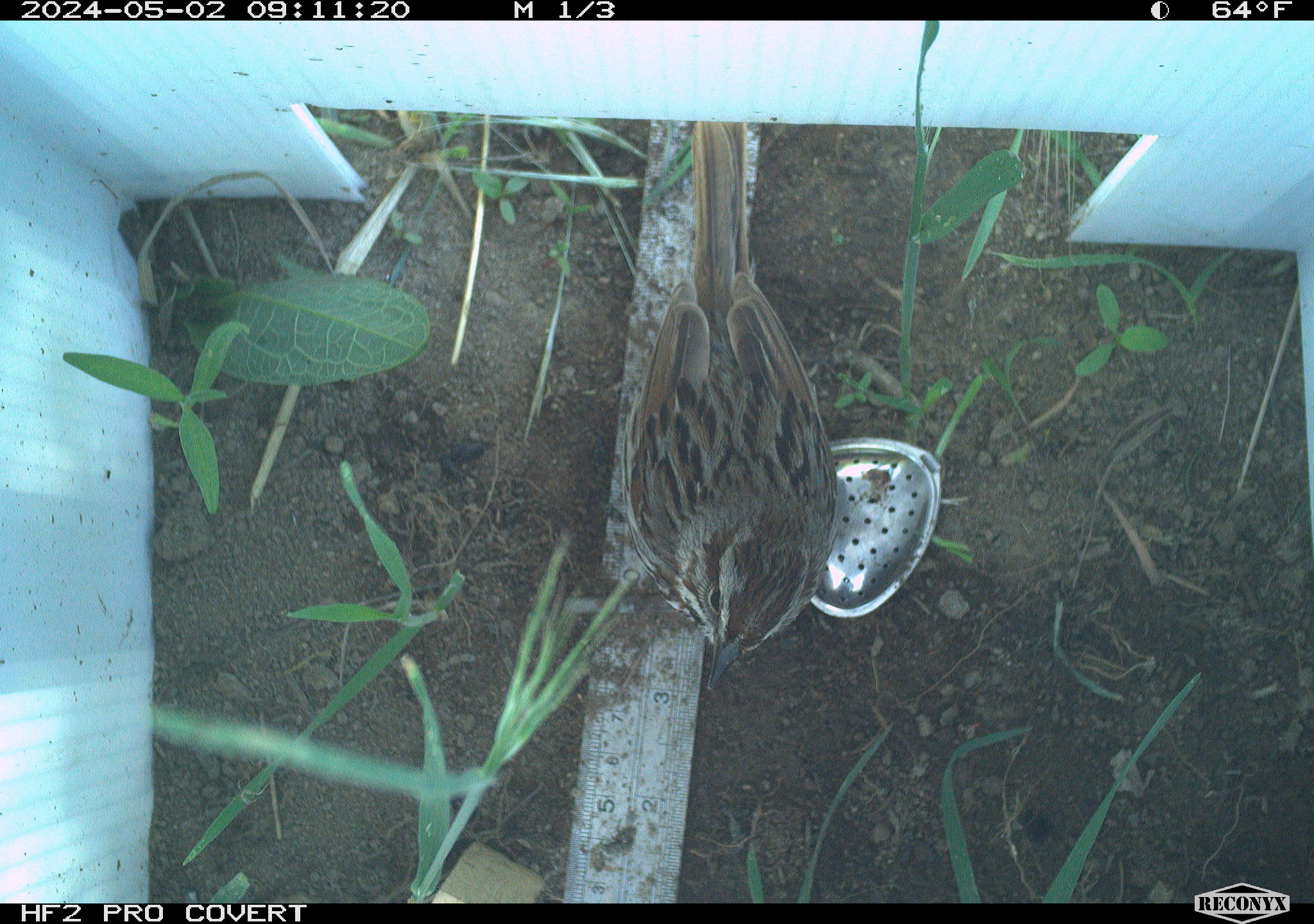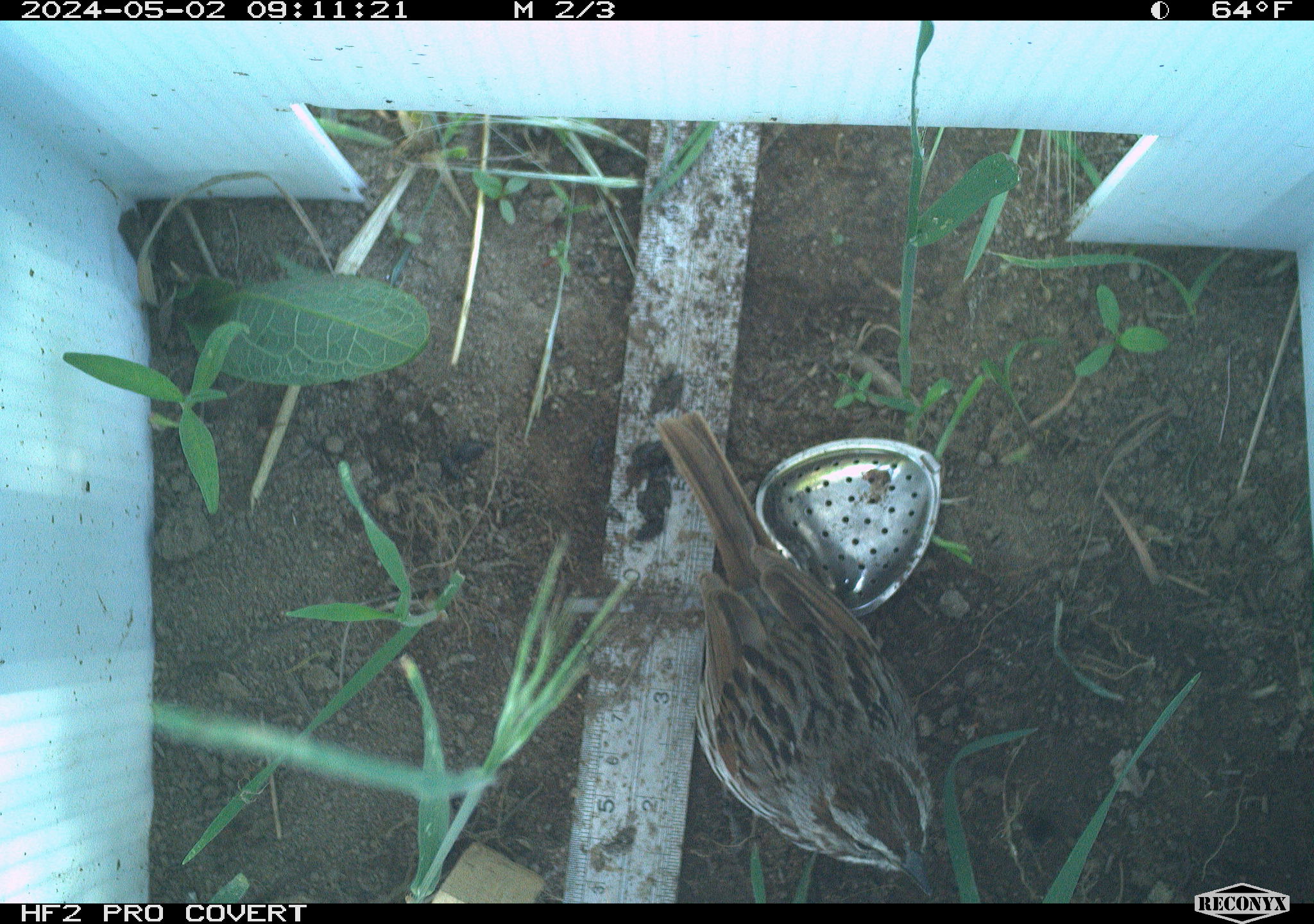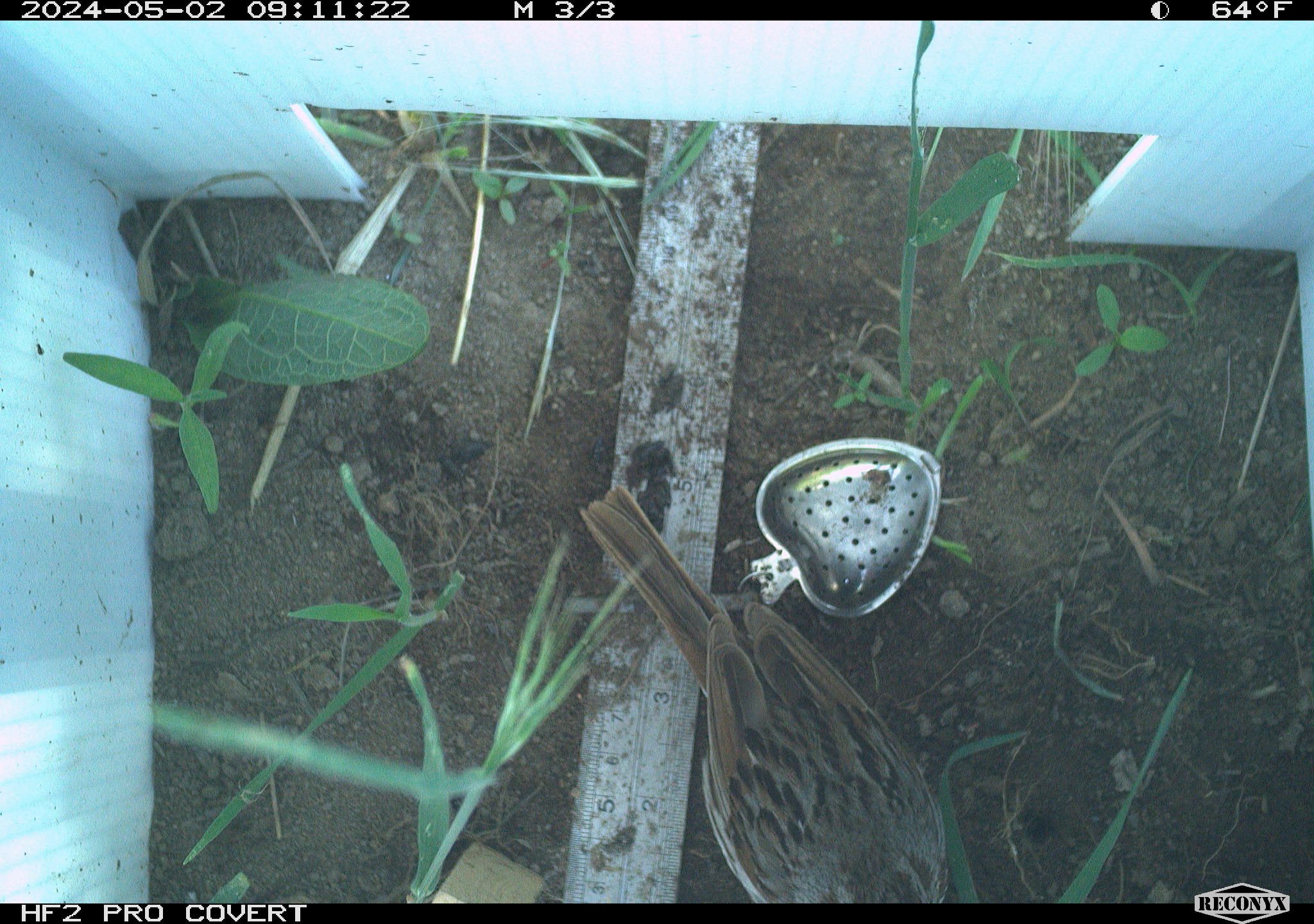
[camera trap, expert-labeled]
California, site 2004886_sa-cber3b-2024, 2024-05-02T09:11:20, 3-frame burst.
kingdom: Animalia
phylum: Chordata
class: Aves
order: Passeriformes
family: Passerellidae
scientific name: Passerellidae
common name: new world sparrows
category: passerellidae family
Passerellidae family (new world sparrows) (Passerellidae).